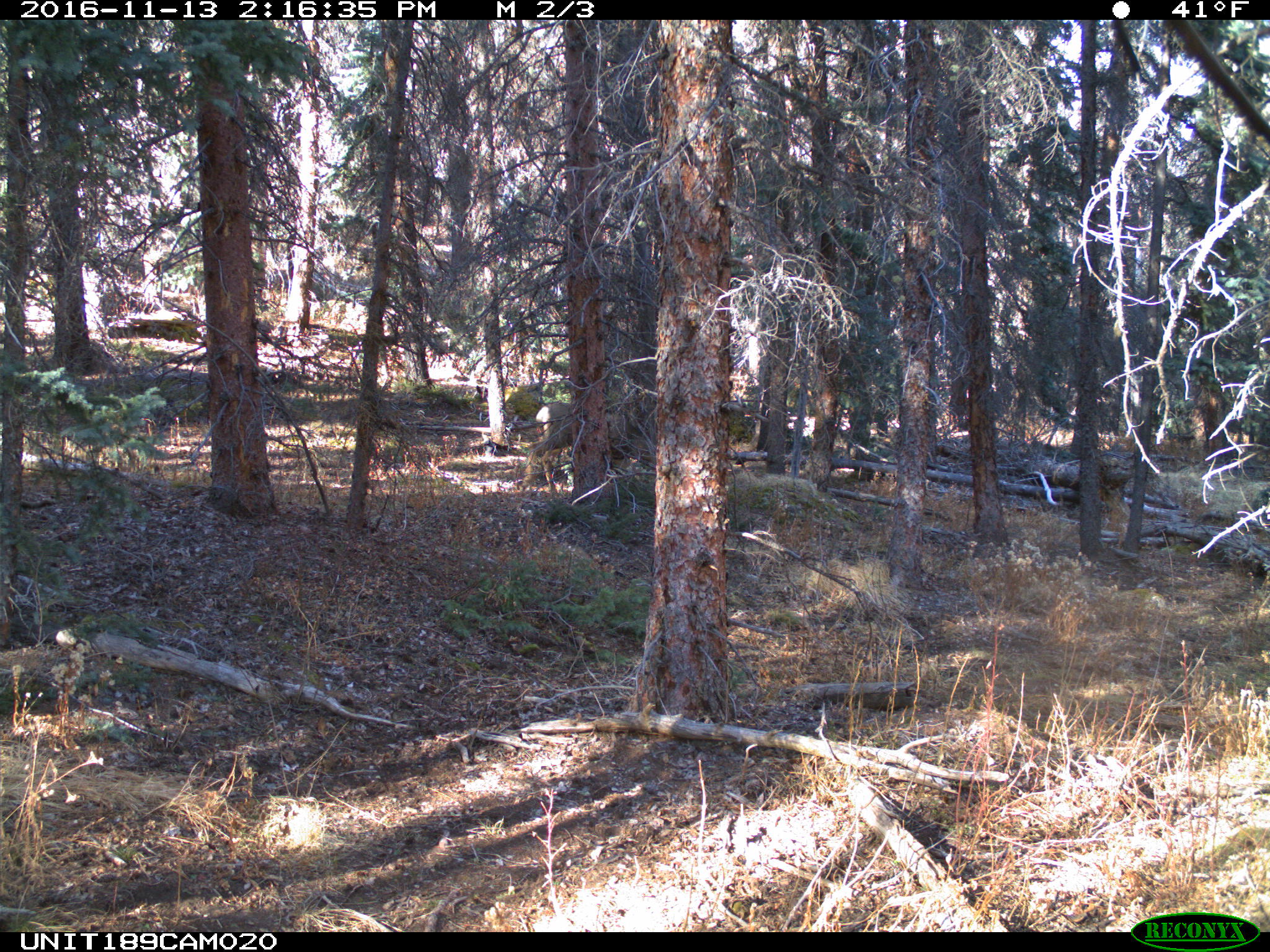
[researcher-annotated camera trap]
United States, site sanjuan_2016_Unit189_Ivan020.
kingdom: Animalia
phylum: Chordata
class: Mammalia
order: Artiodactyla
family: Cervidae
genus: Odocoileus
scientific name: Odocoileus hemionus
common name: mule deer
Odocoileus hemionus (mule deer).